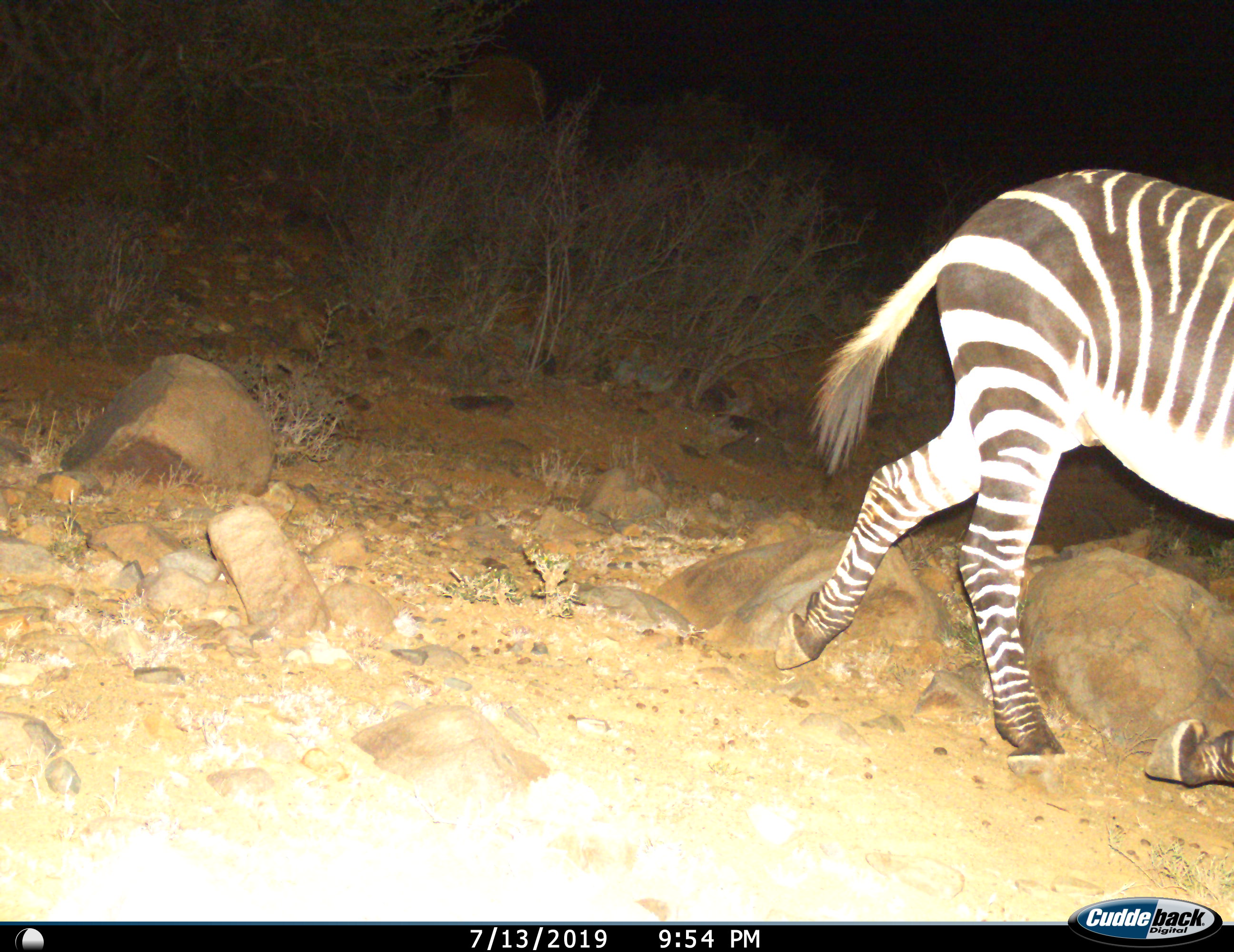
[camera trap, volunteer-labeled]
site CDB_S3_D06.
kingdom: Animalia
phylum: Chordata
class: Mammalia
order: Perissodactyla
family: Equidae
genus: Equus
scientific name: Equus zebra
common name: mountain zebra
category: zebramountain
Zebramountain (mountain zebra) (Equus zebra), count 1. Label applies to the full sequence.